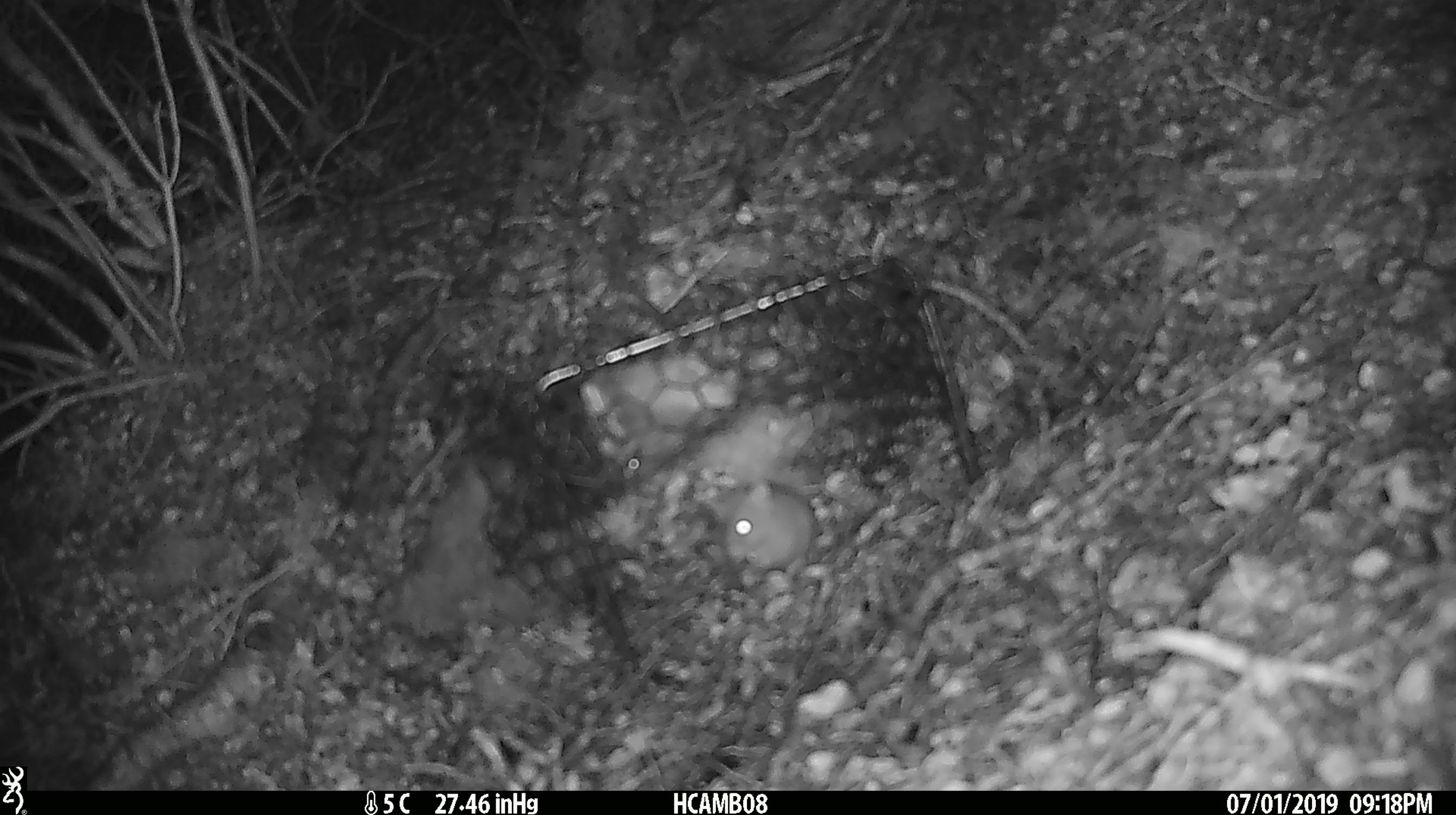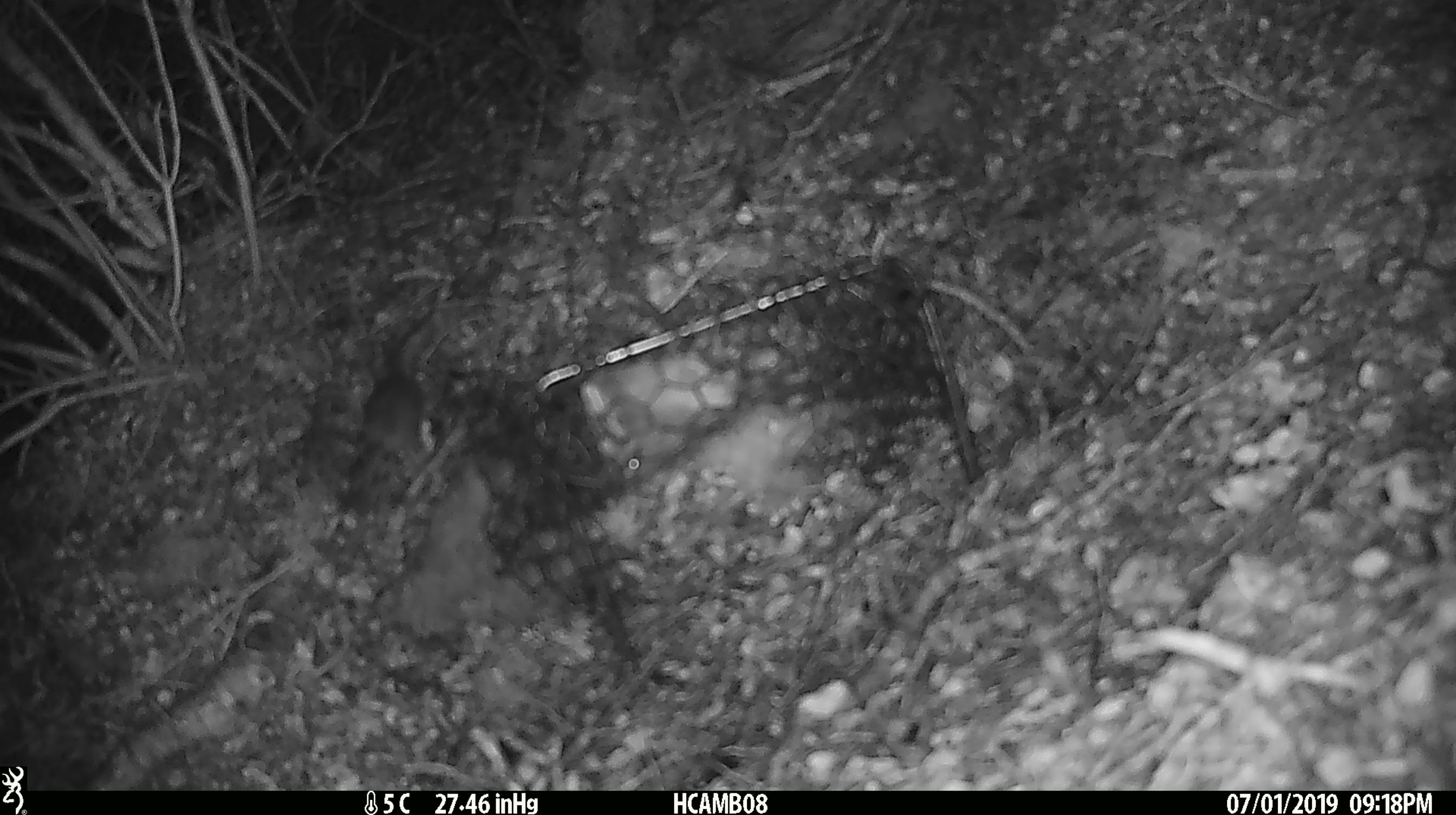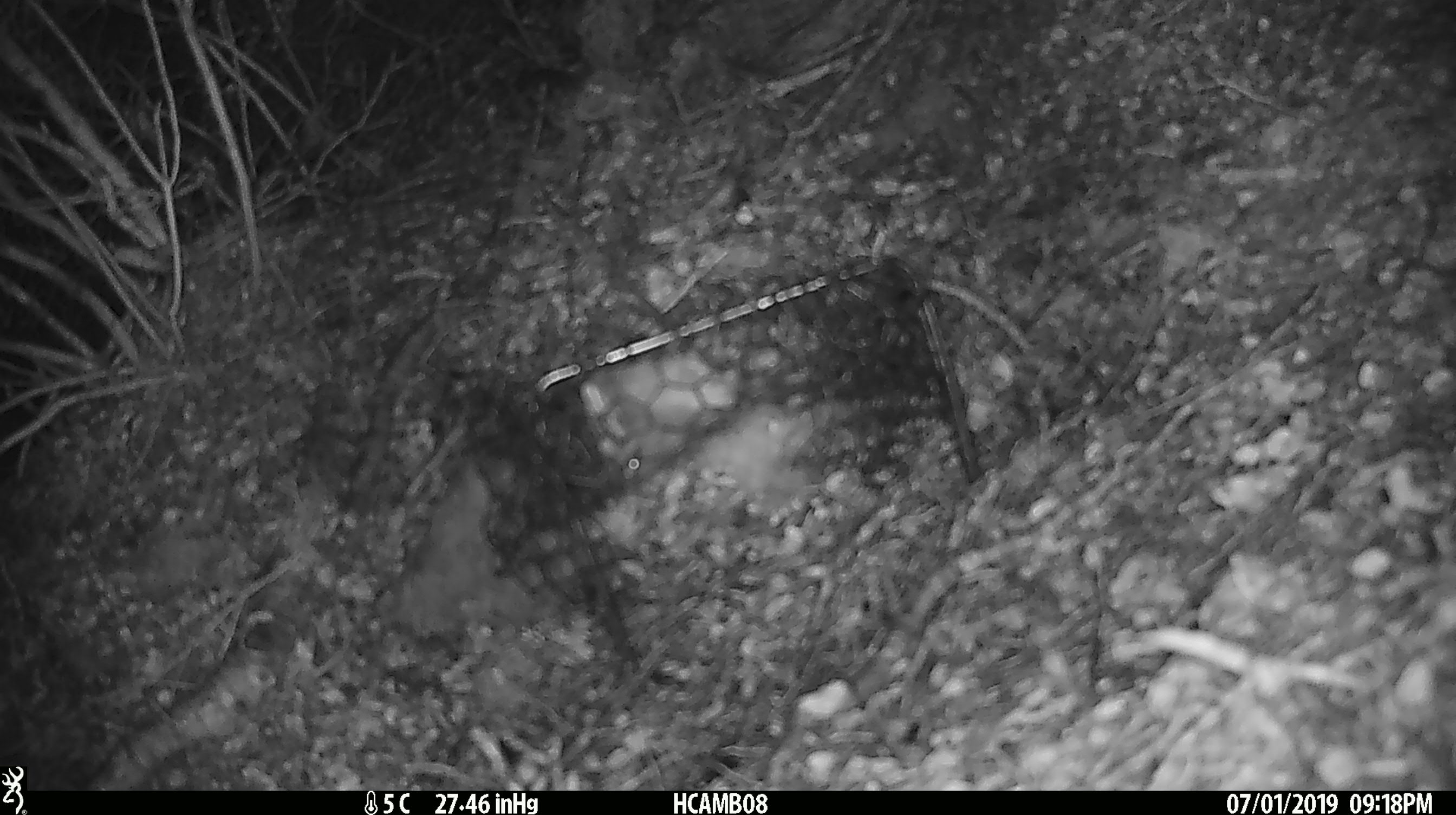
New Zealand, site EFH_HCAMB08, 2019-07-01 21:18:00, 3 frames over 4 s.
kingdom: Animalia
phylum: Chordata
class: Mammalia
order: Rodentia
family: Muridae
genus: Mus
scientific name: Mus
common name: mouse